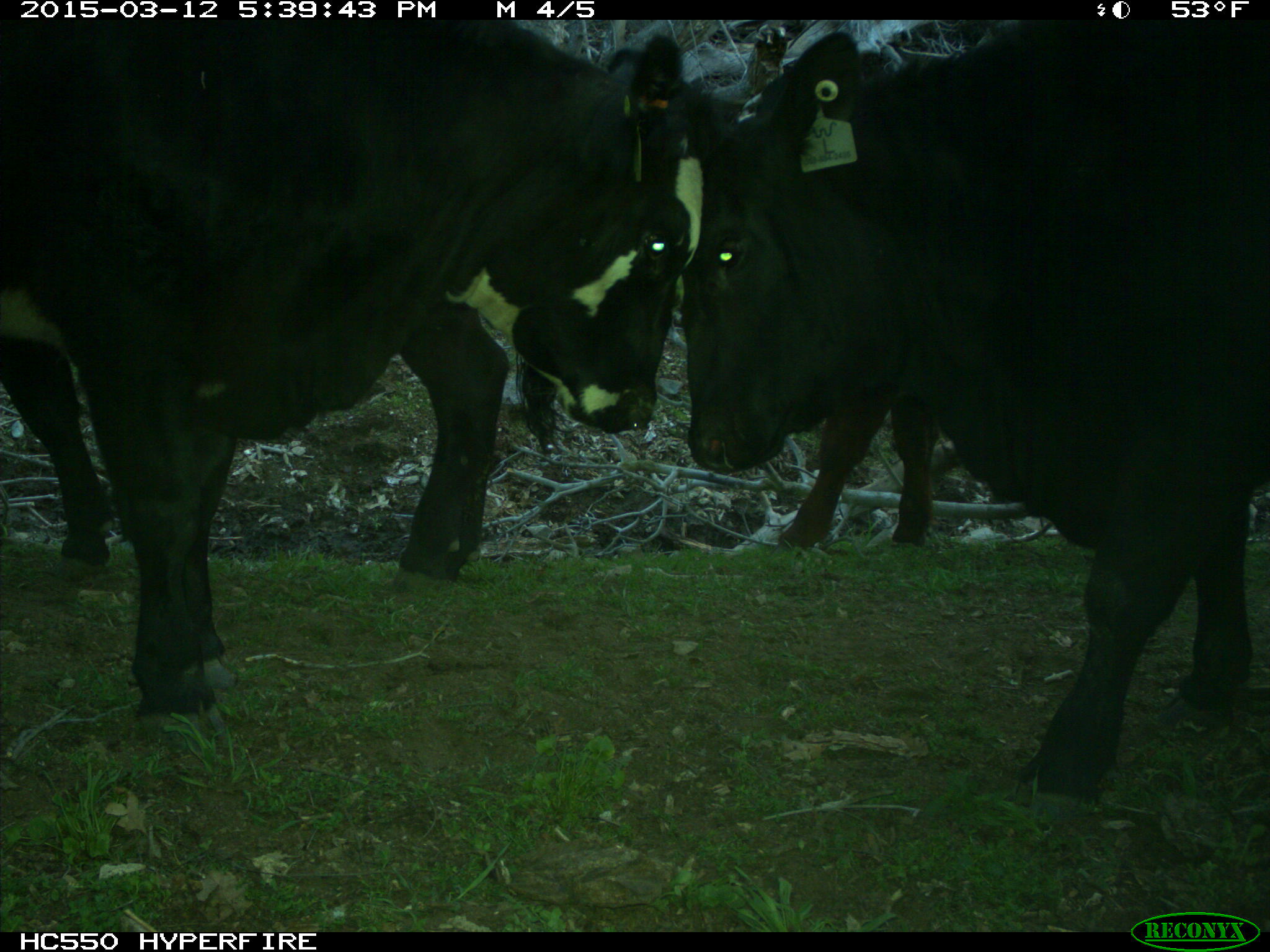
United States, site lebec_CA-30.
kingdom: Animalia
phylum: Chordata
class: Mammalia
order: Artiodactyla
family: Bovidae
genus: Bos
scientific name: Bos taurus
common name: domestic cow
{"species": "Bos taurus (domestic cow)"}